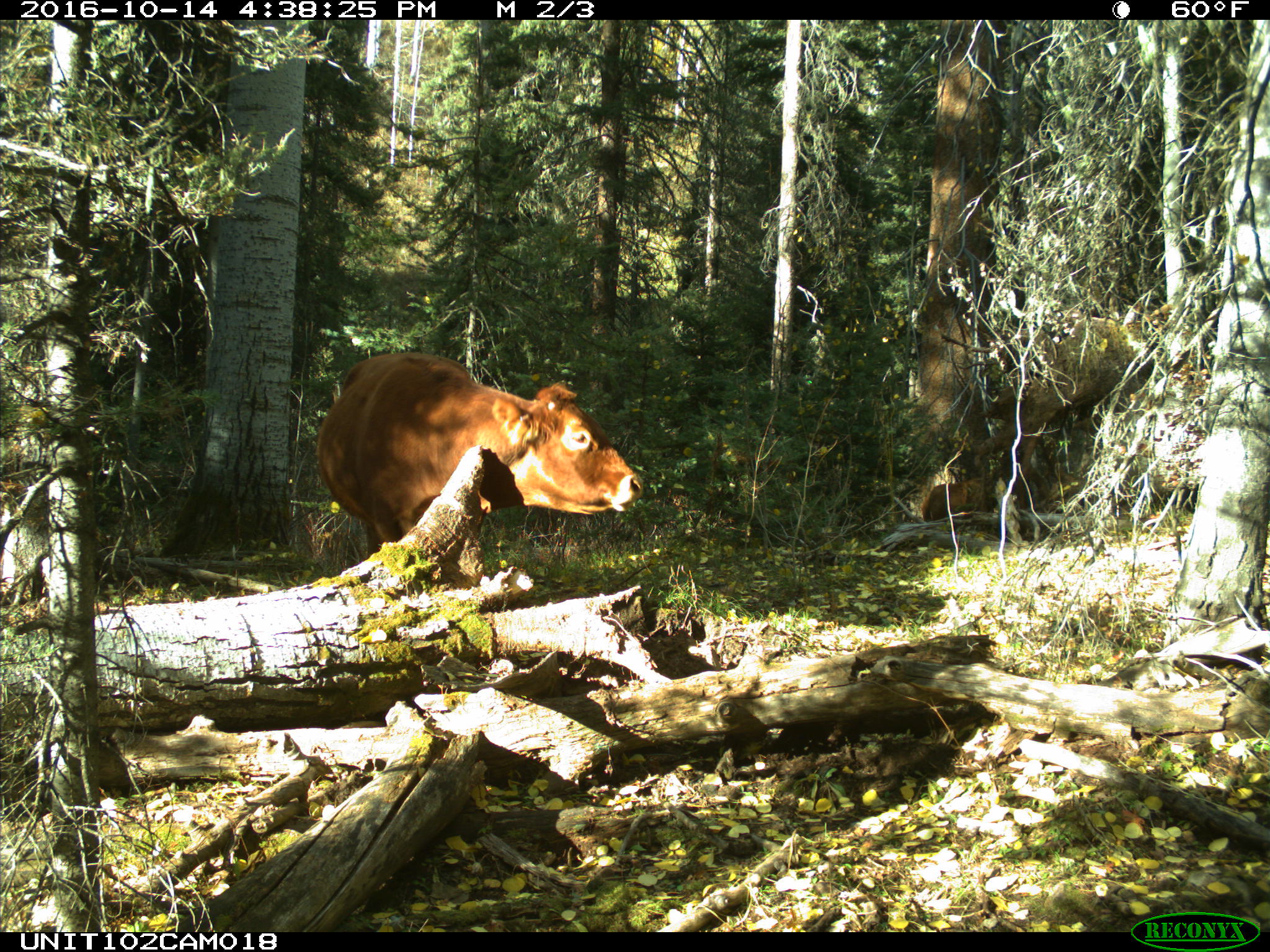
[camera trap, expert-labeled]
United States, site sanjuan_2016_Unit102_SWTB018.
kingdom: Animalia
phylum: Chordata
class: Mammalia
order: Artiodactyla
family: Bovidae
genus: Bos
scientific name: Bos taurus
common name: domestic cow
Bos taurus (domestic cow).